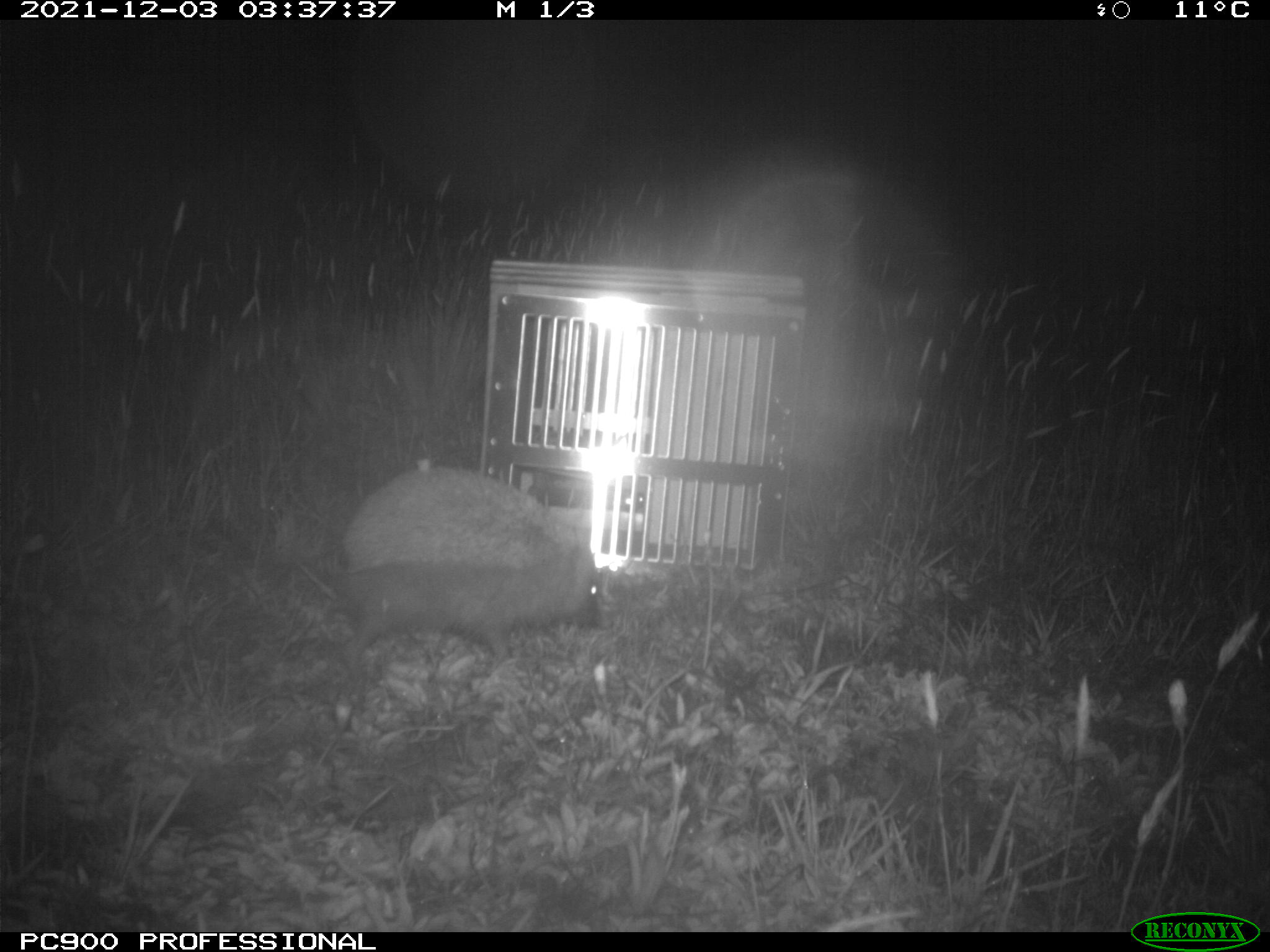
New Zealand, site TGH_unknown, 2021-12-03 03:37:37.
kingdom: Animalia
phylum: Chordata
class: Mammalia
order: Eulipotyphla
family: Erinaceidae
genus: Erinaceus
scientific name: Erinaceus europaeus europaeus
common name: european hedgehog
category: hedgehog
Hedgehog (european hedgehog) (Erinaceus europaeus europaeus).